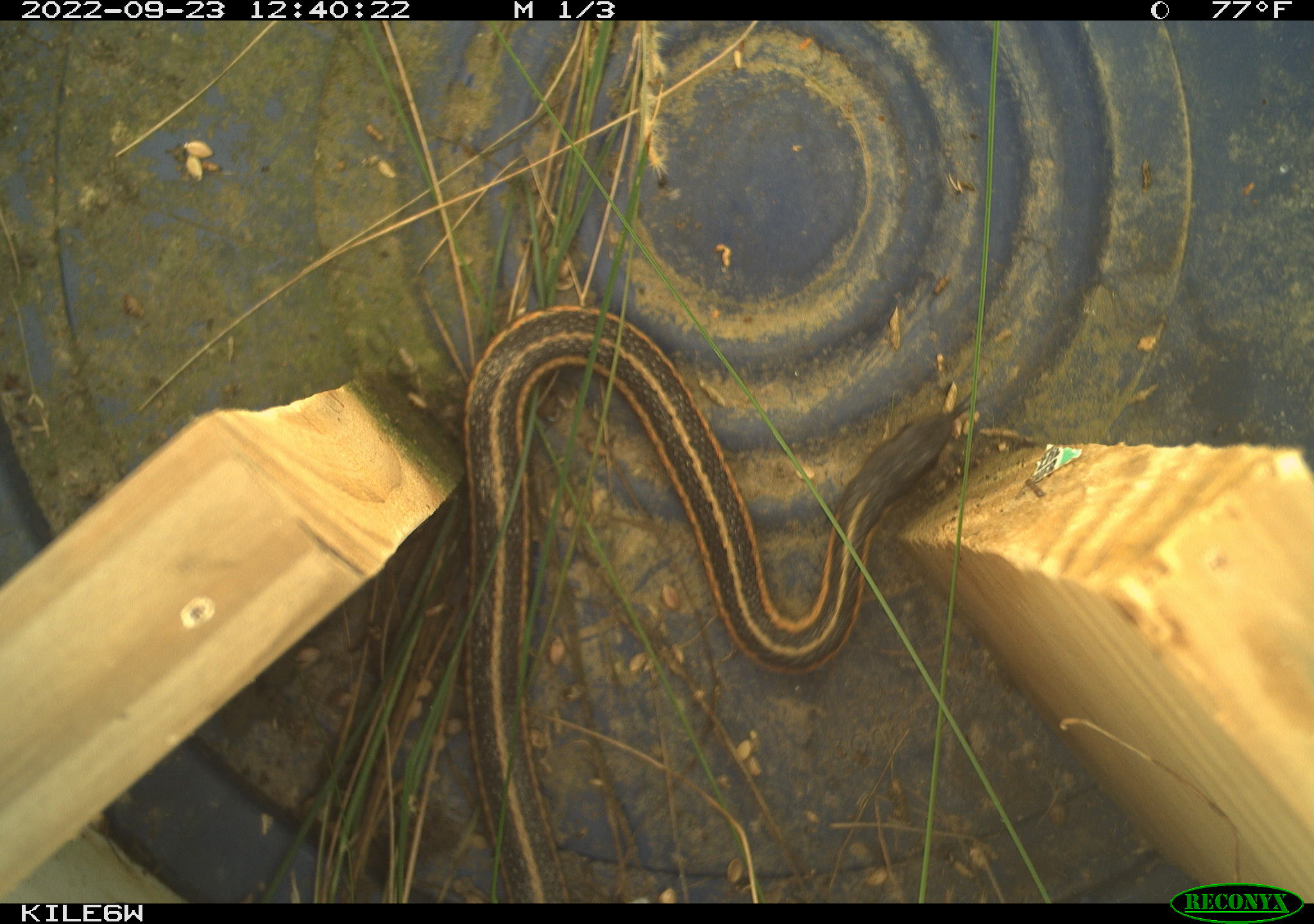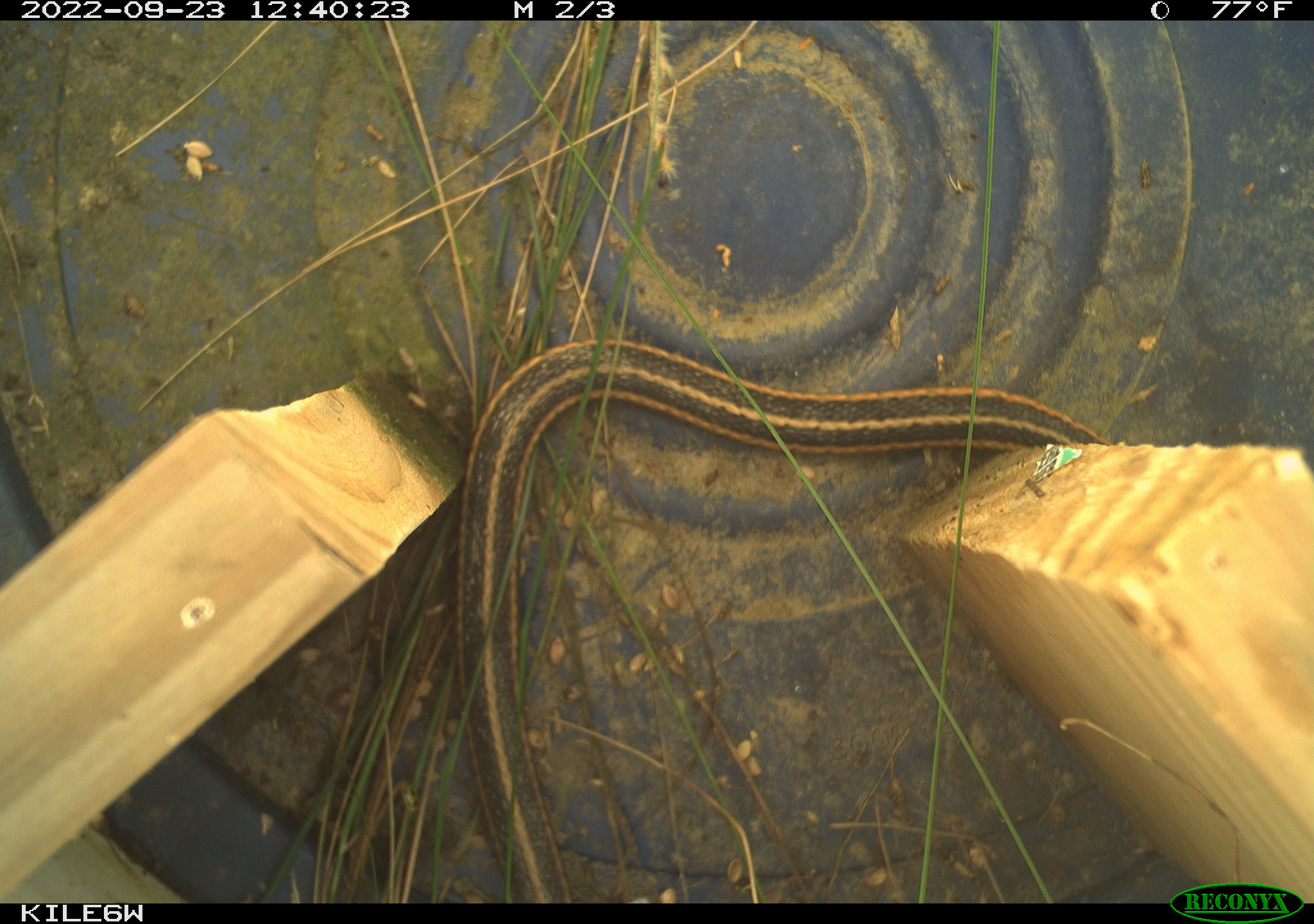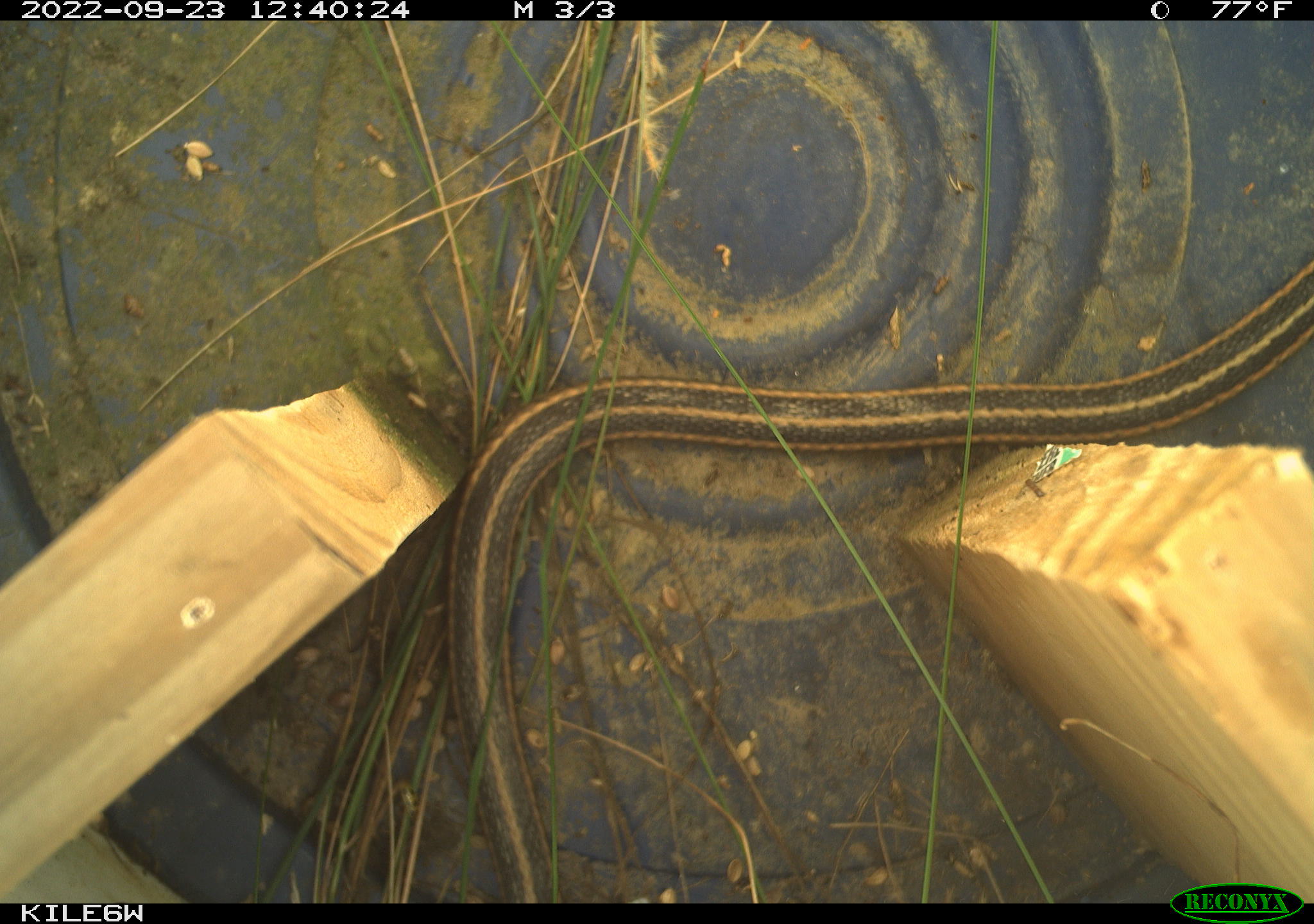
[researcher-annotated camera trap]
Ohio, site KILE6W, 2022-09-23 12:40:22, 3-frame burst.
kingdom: Animalia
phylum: Chordata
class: Reptilia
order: Squamata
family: Colubridae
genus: Thamnophis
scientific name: Thamnophis sirtalis sirtalis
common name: eastern gartersnake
Eastern gartersnake (Thamnophis sirtalis sirtalis).